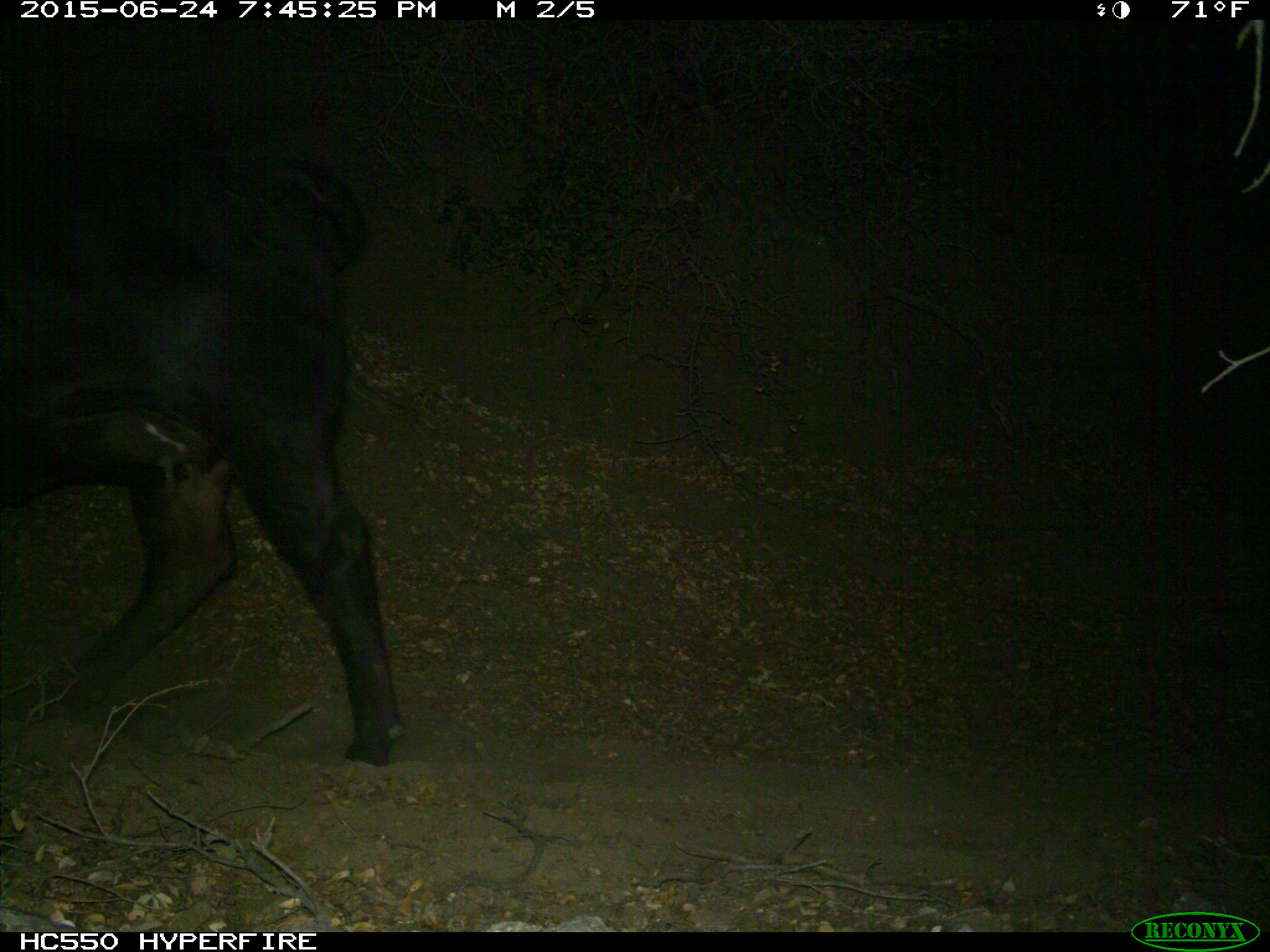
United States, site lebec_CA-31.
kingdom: Animalia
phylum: Chordata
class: Mammalia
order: Artiodactyla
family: Bovidae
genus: Bos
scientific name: Bos taurus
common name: domestic cow